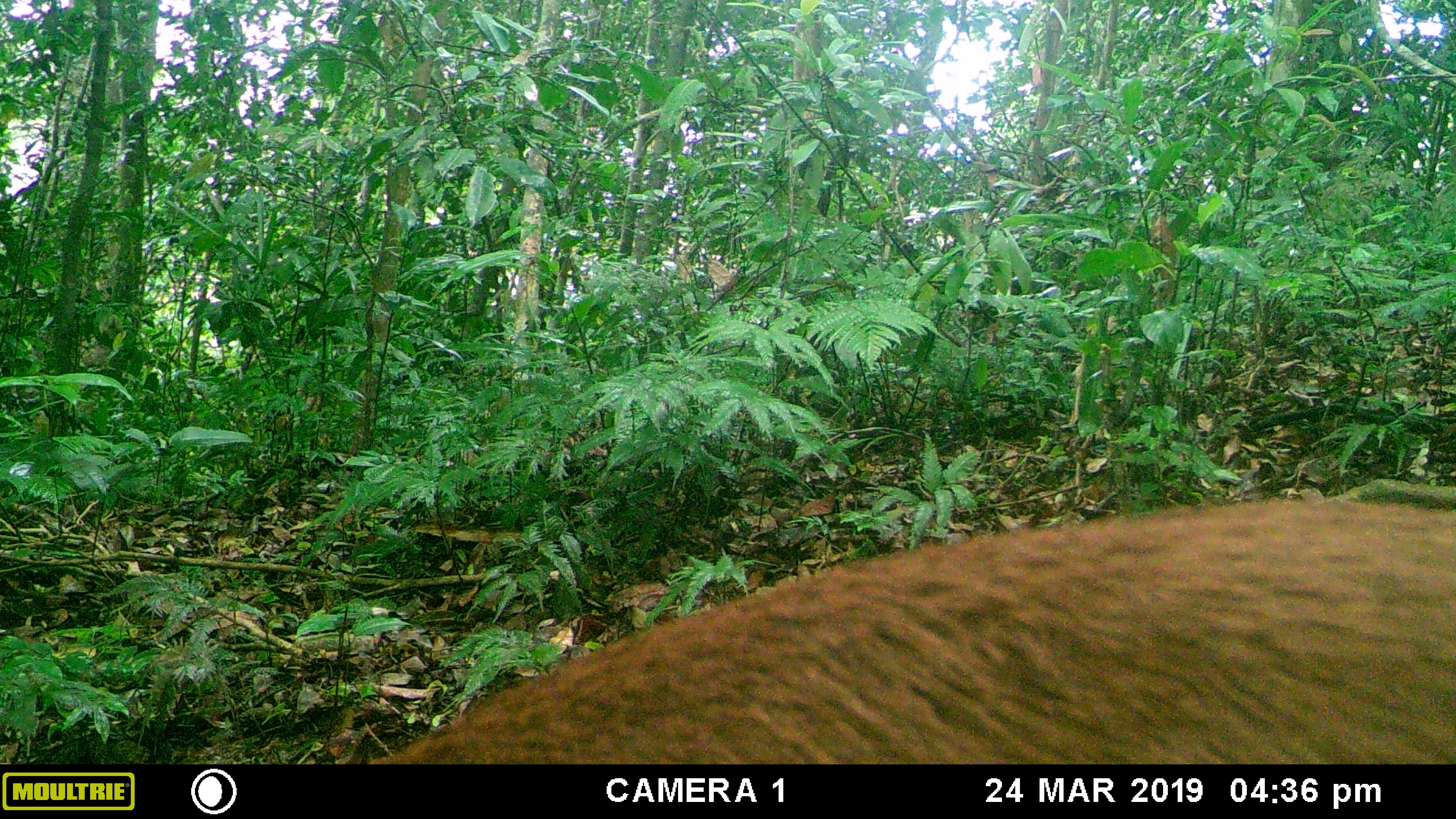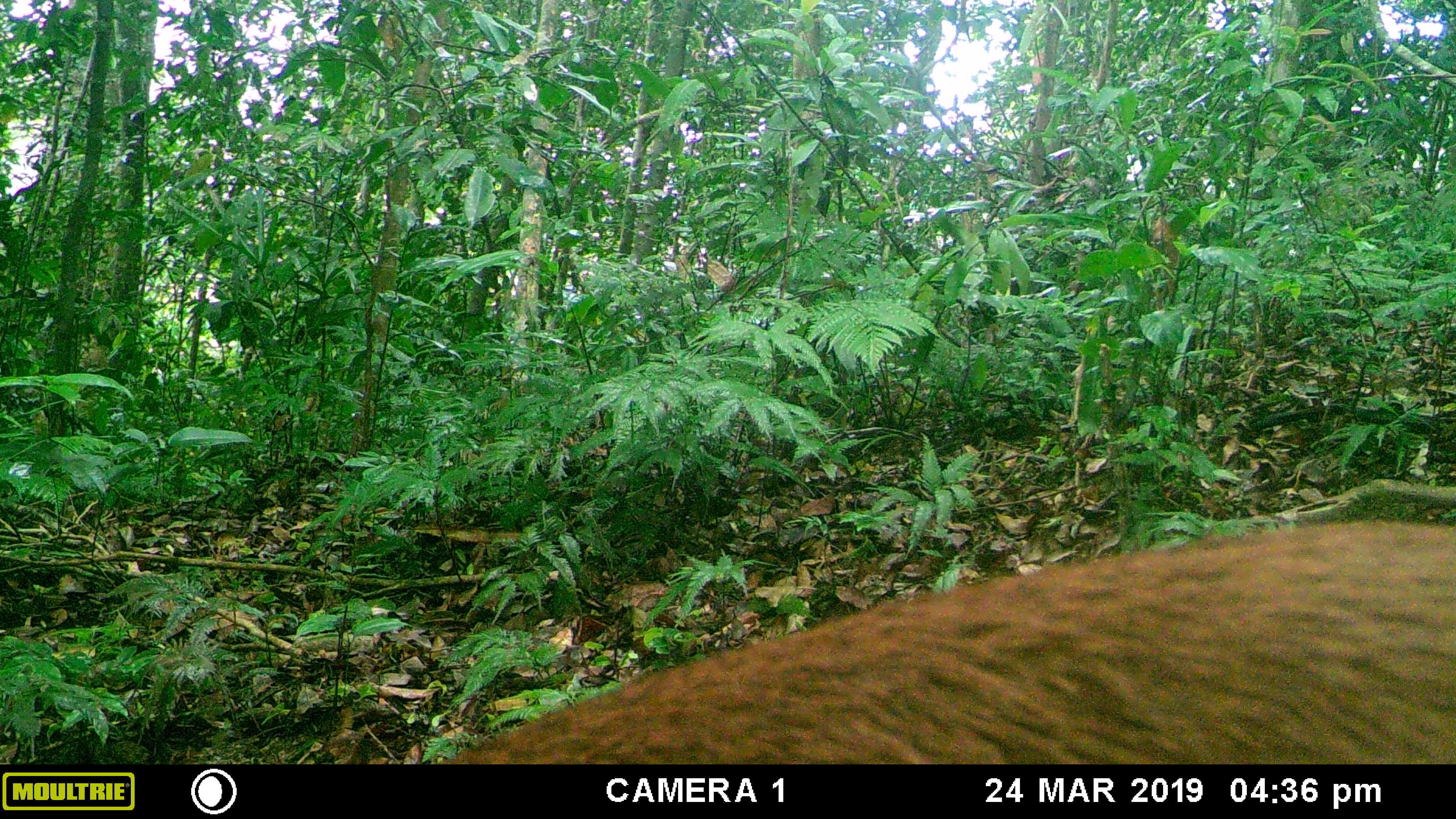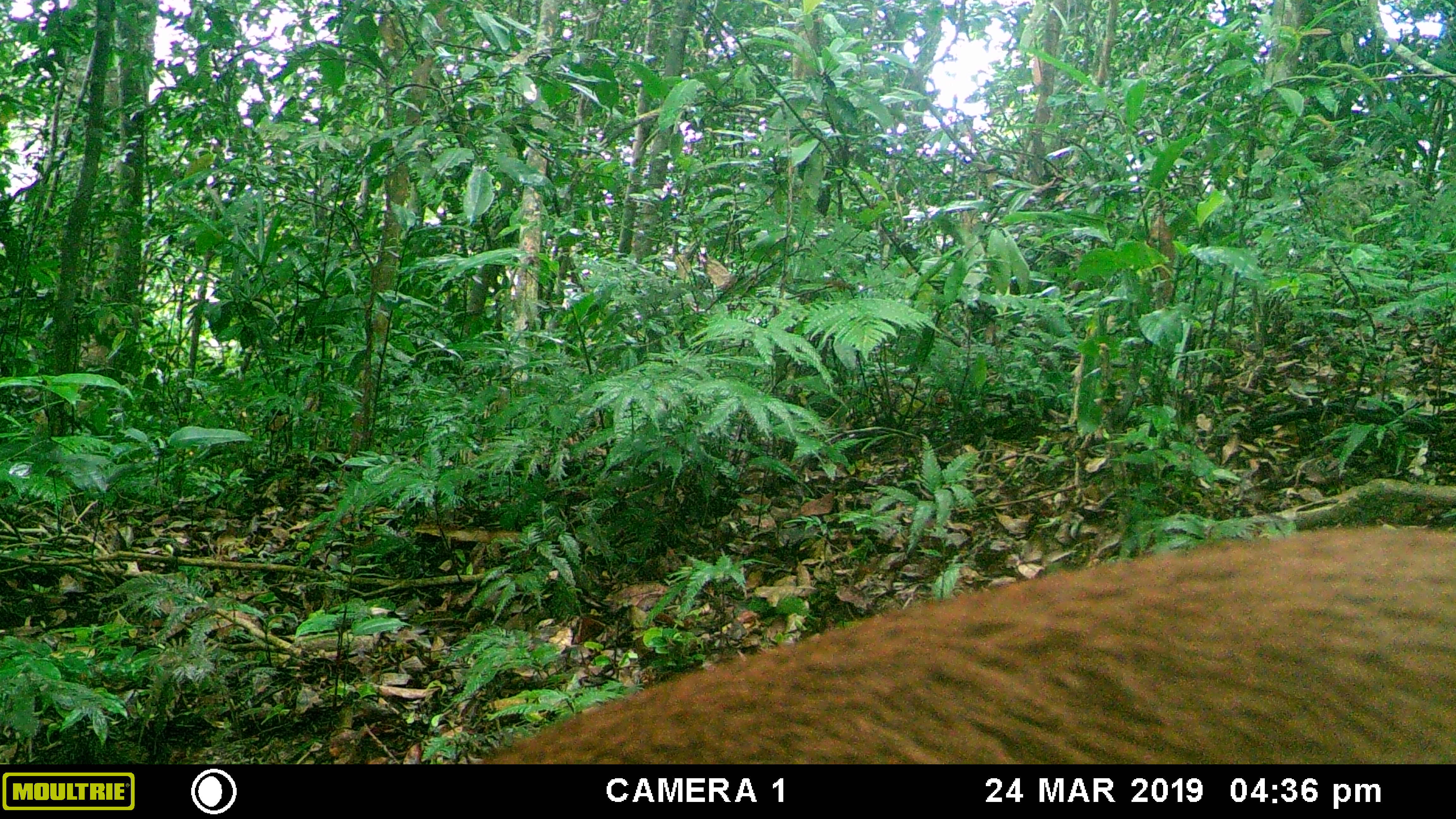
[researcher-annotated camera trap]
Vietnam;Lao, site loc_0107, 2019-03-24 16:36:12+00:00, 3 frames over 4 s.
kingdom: Animalia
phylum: Chordata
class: Mammalia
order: Artiodactyla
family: Cervidae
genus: Rusa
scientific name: Rusa unicolor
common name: sambar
Sambar (Rusa unicolor). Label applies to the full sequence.